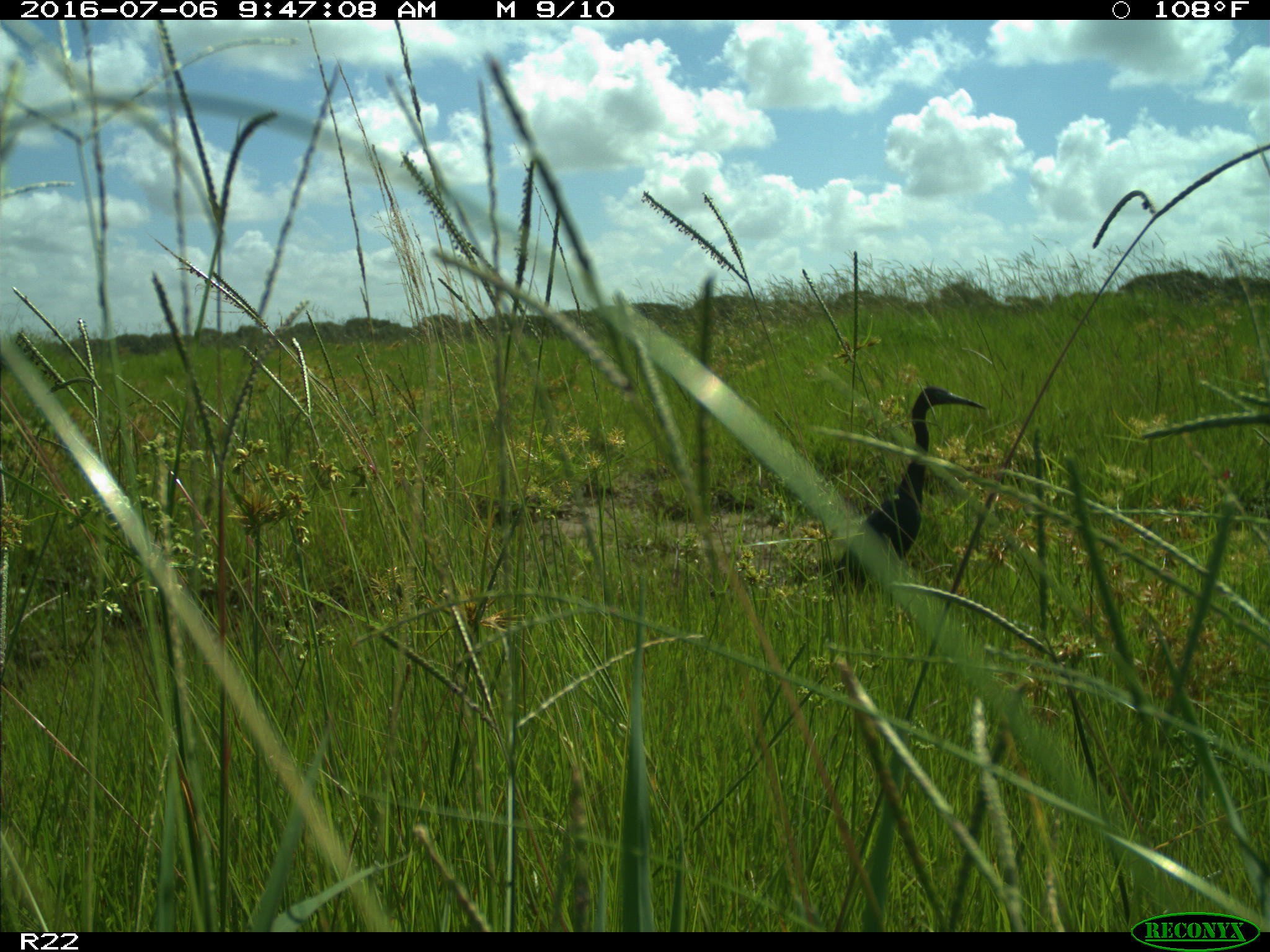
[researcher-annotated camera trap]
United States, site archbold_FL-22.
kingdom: Animalia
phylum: Chordata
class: Aves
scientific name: Aves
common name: birds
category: unidentified bird